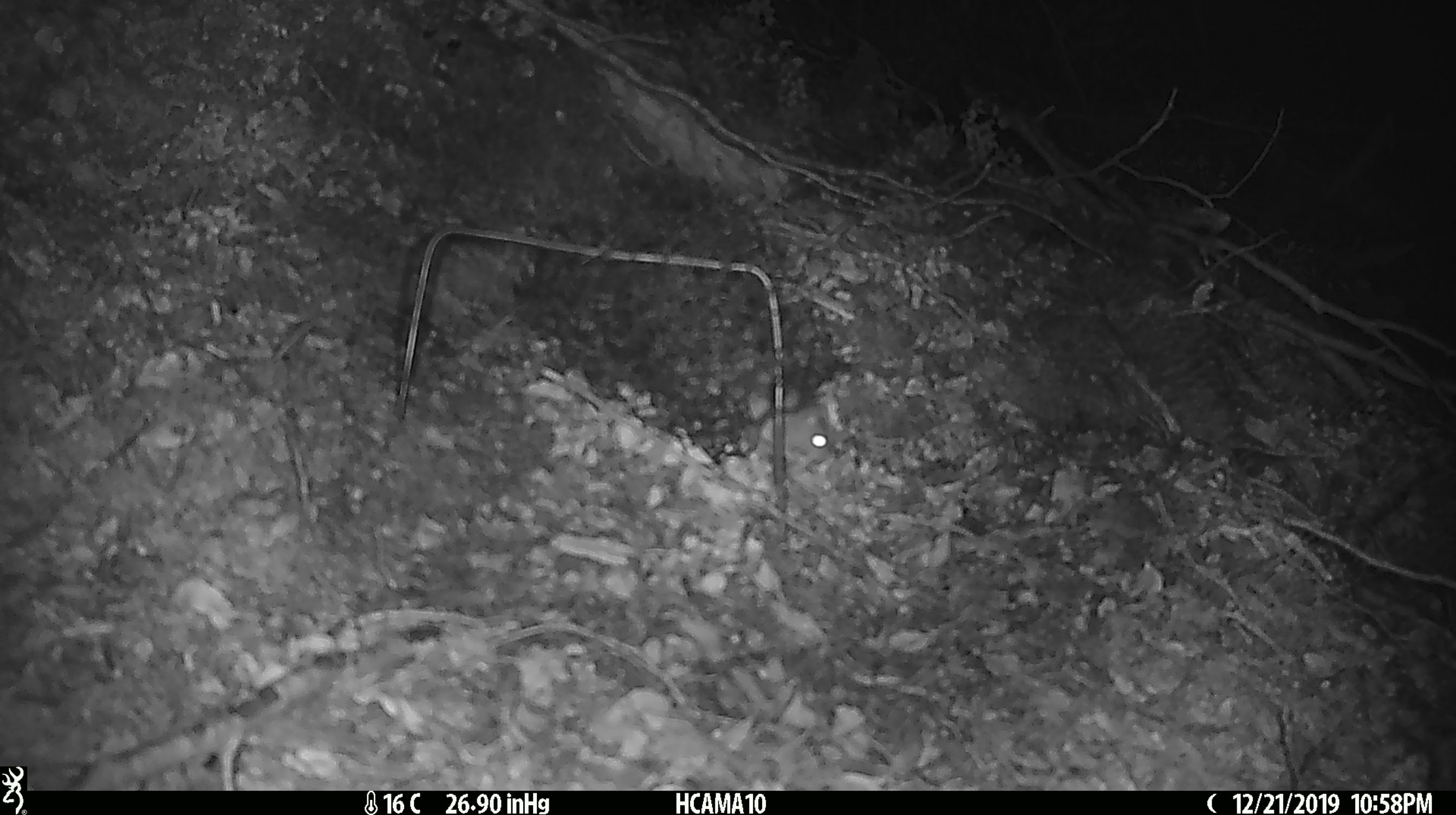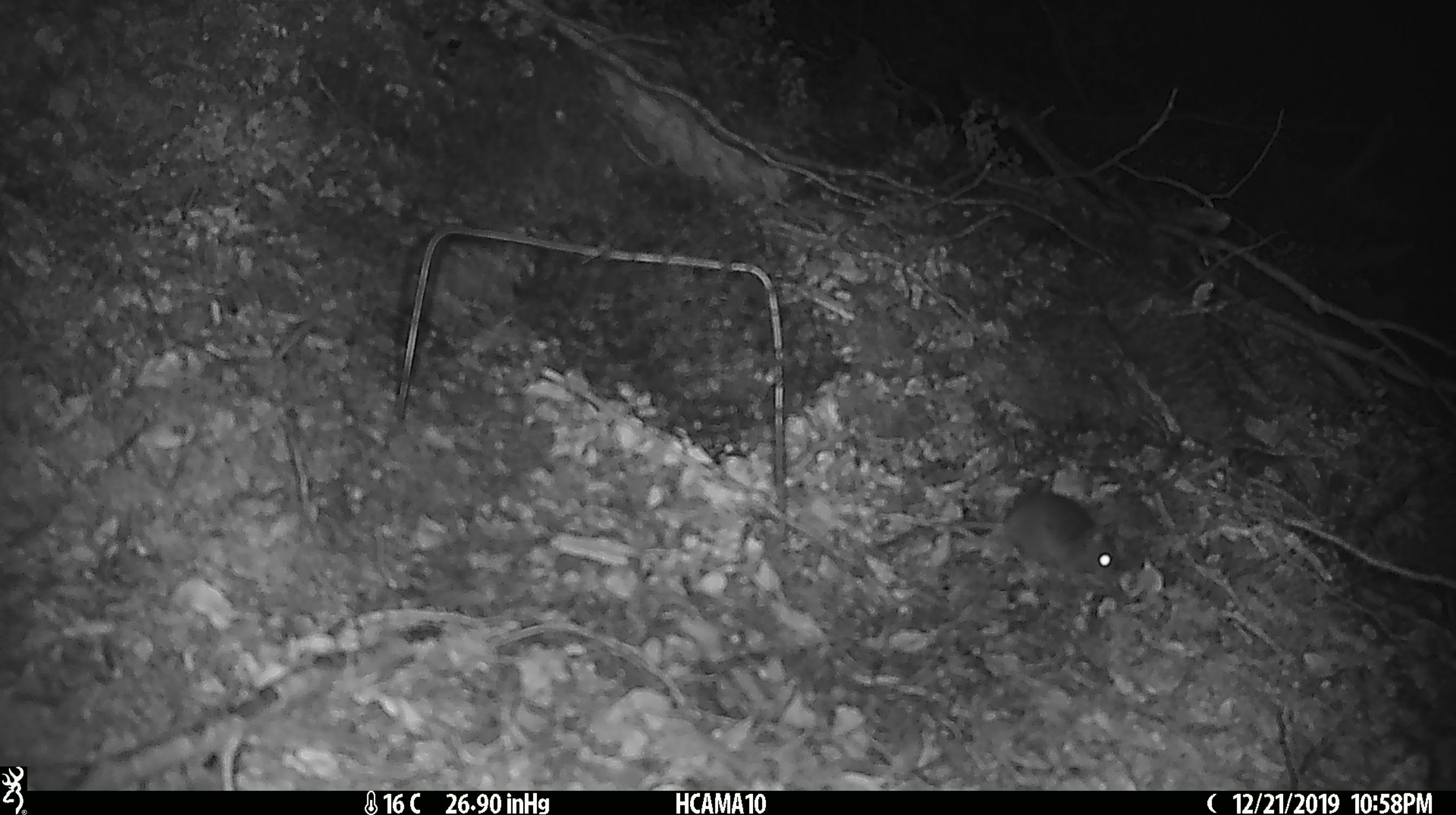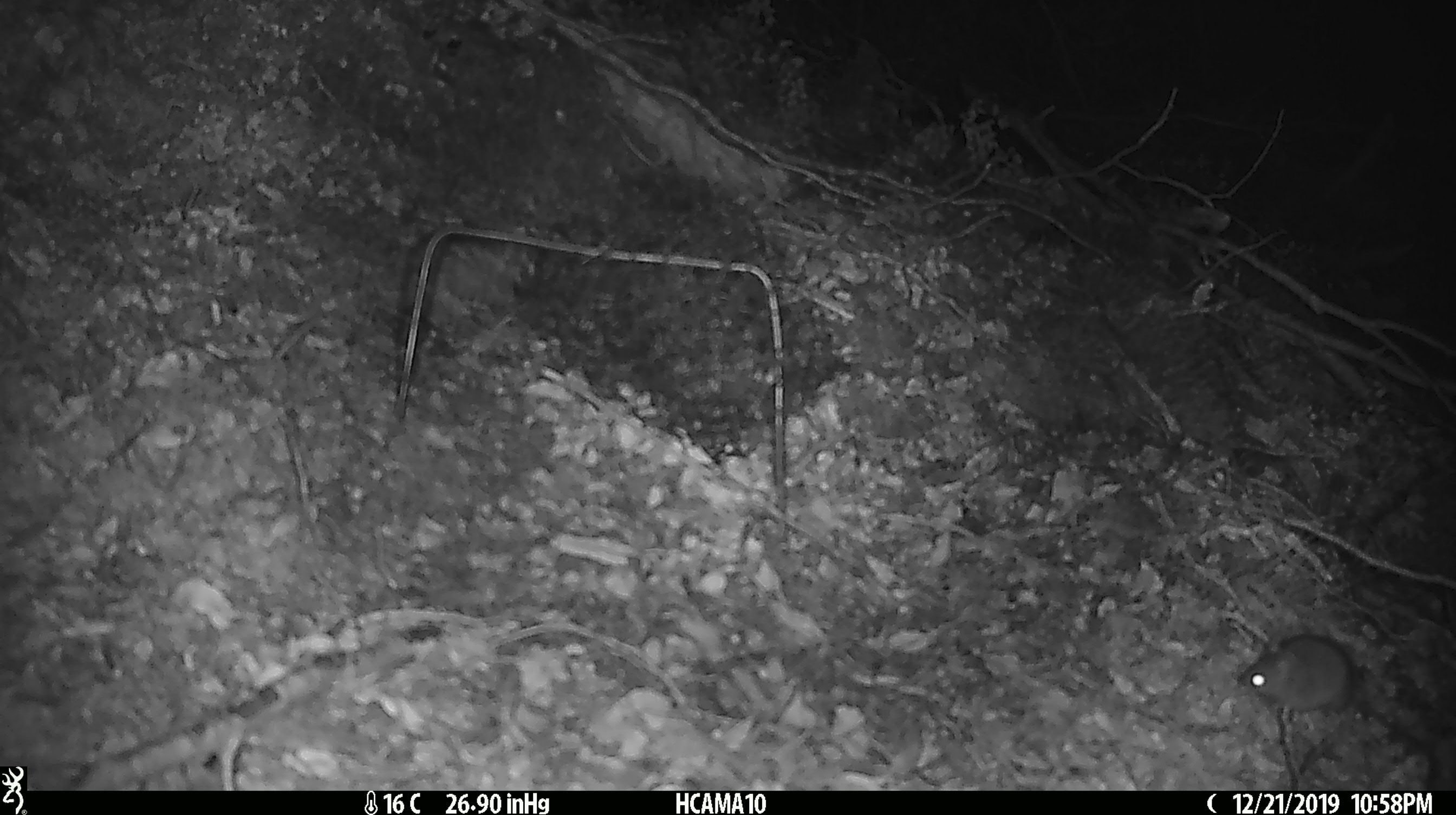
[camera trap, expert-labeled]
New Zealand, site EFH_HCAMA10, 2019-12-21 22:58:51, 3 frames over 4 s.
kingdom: Animalia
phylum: Chordata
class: Mammalia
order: Rodentia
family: Muridae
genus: Mus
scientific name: Mus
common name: mouse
Mouse (Mus).